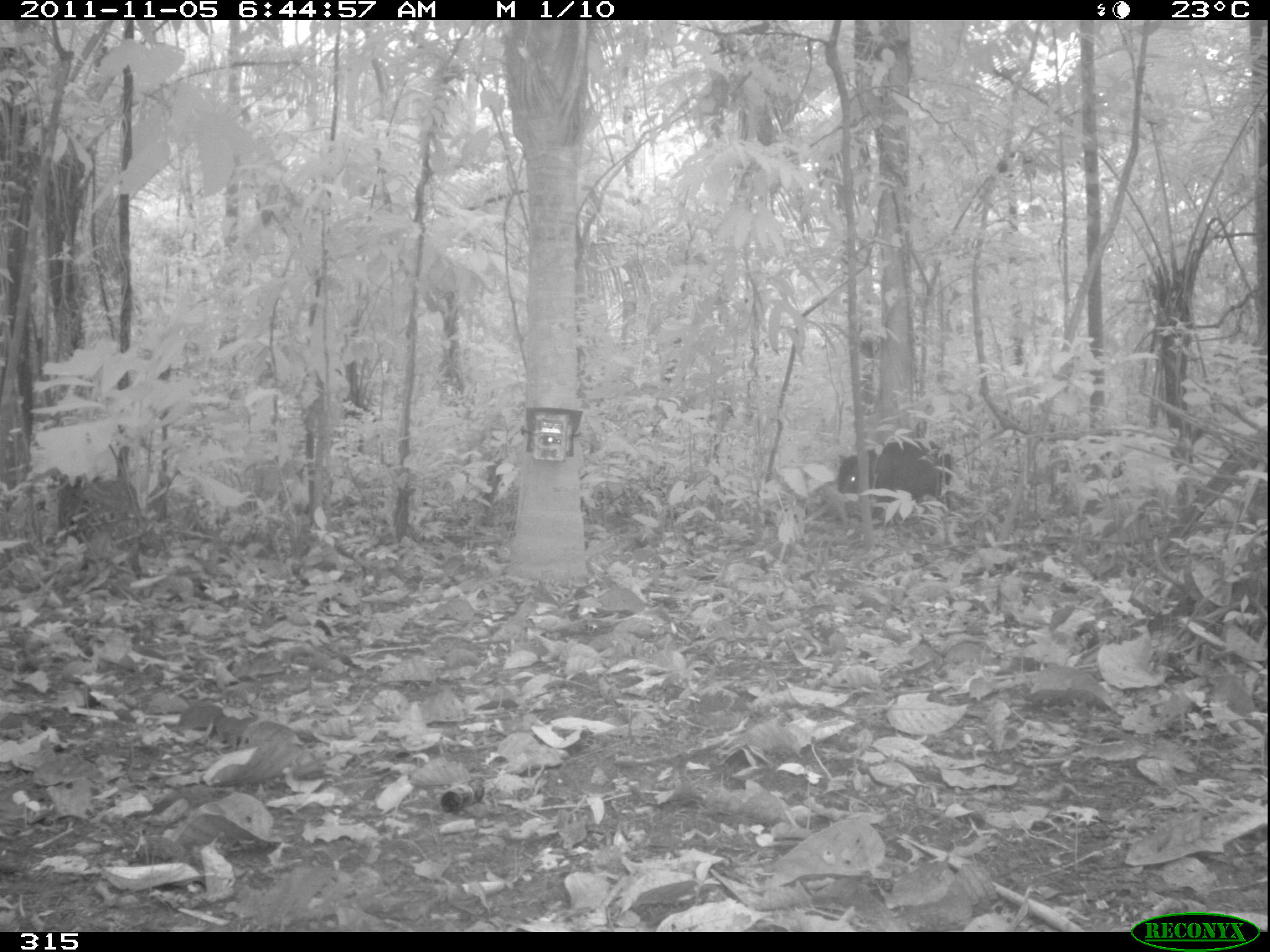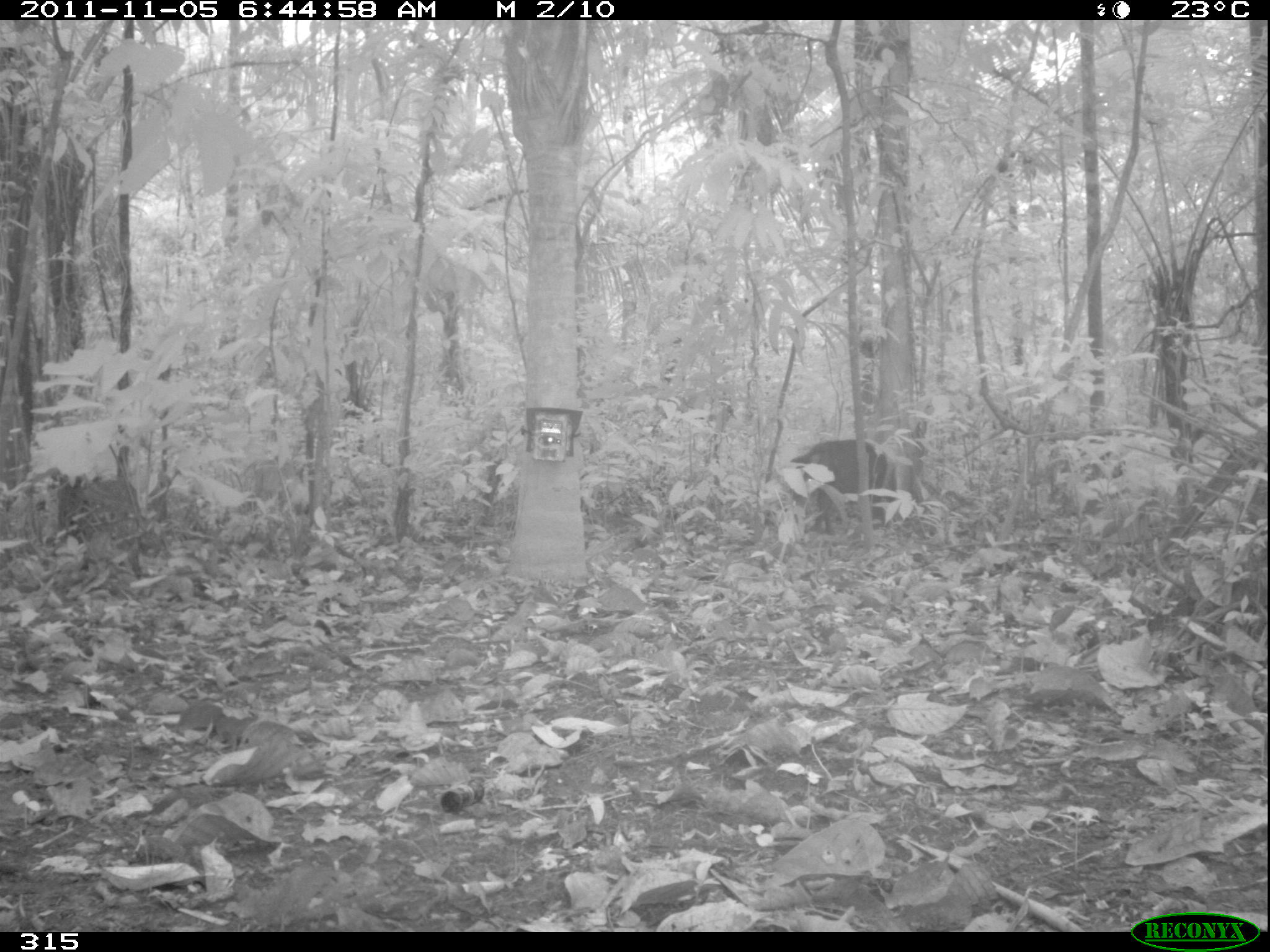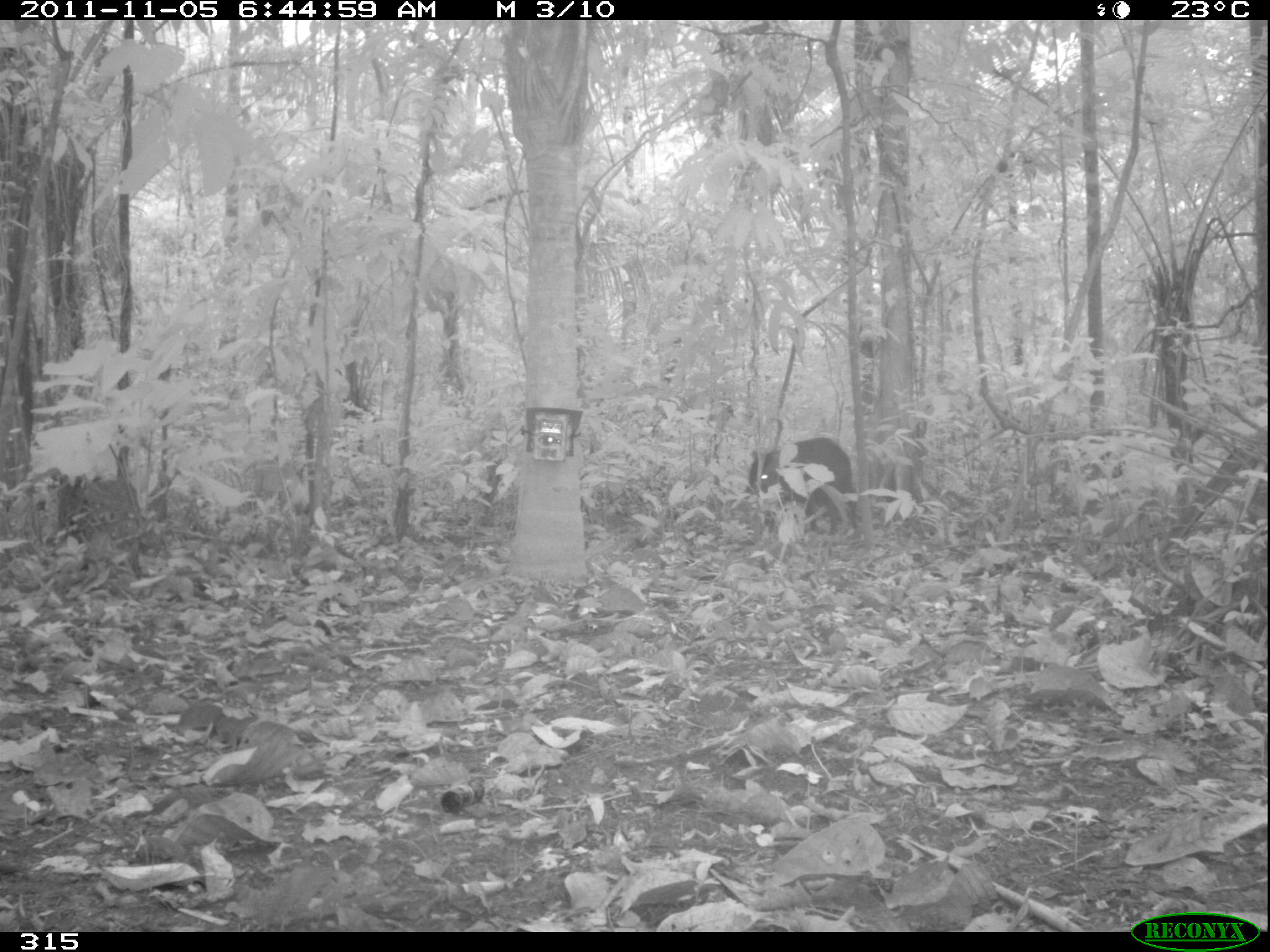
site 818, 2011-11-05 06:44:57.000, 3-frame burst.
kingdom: Animalia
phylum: Chordata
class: Mammalia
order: Artiodactyla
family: Tayassuidae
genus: Tayassu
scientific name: Tayassu pecari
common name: white-lipped peccary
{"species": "Tayassu pecari (white-lipped peccary)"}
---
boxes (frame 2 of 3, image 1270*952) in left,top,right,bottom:
tayassu pecari: 789,438,896,536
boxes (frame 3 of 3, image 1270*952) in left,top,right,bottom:
tayassu pecari: 746,437,859,533